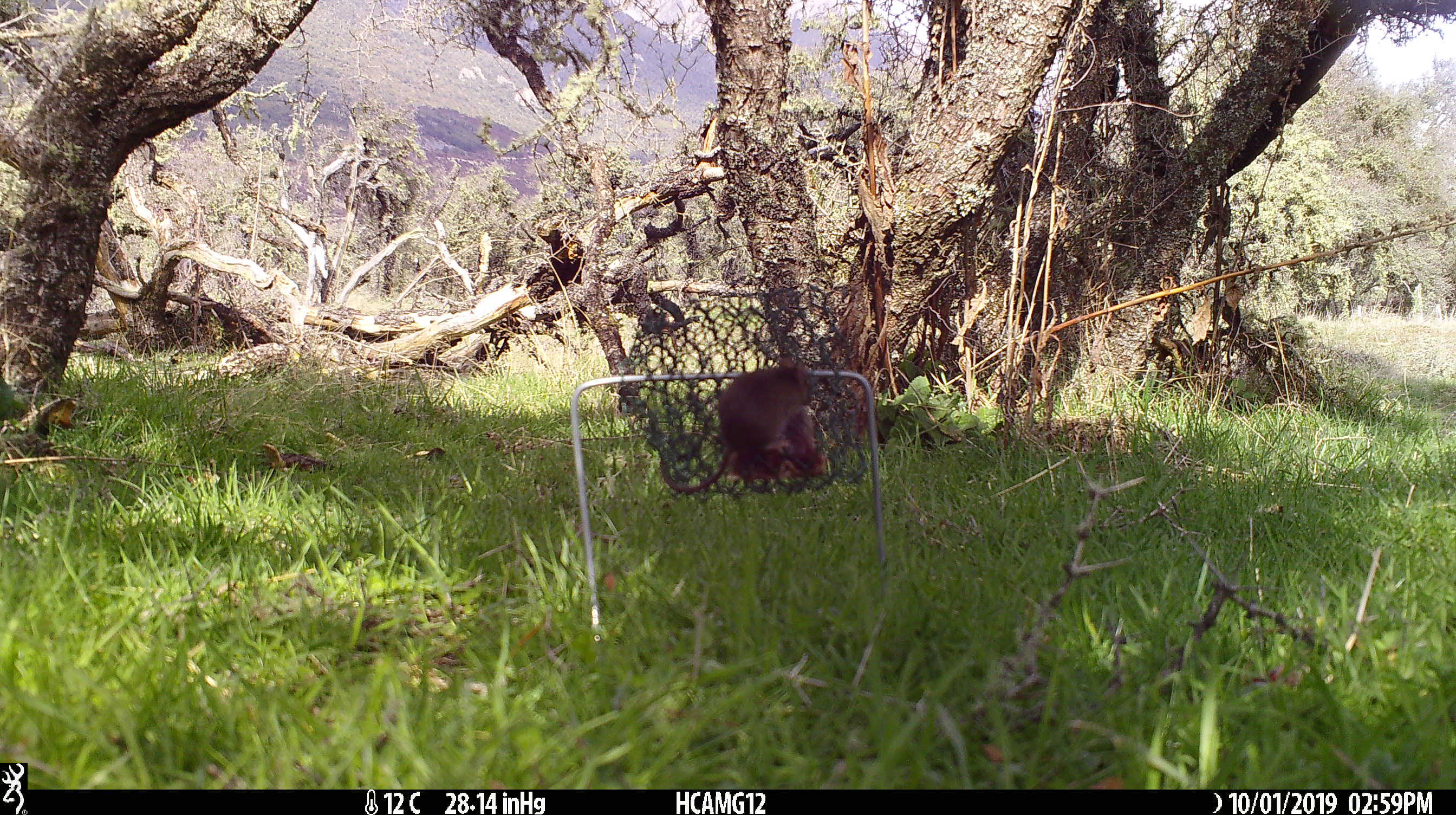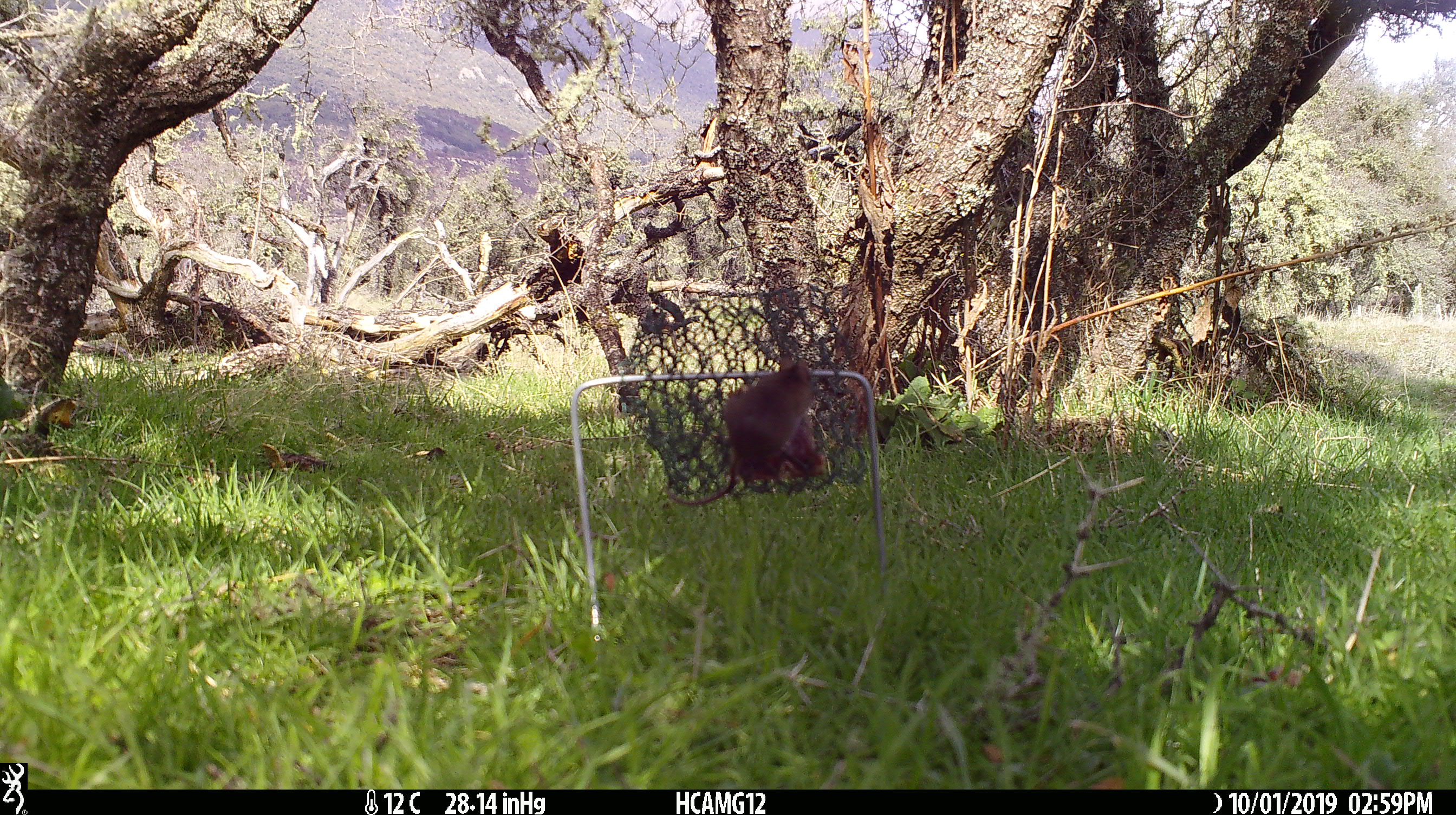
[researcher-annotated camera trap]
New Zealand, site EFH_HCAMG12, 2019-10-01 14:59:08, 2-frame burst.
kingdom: Animalia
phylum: Chordata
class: Mammalia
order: Rodentia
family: Muridae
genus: Mus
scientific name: Mus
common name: mouse